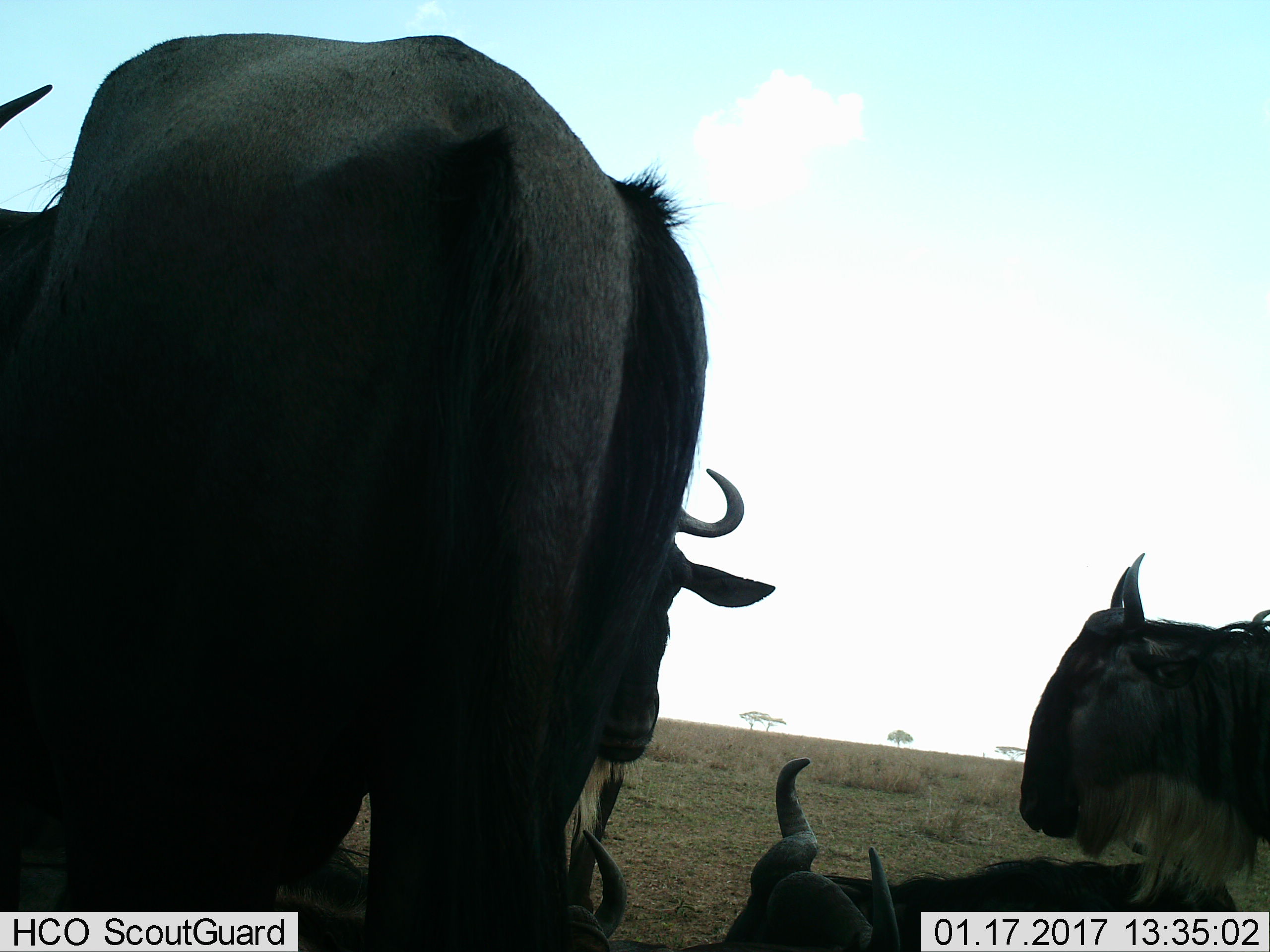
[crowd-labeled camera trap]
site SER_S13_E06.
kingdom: Animalia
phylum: Chordata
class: Mammalia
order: Artiodactyla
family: Bovidae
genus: Connochaetes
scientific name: Connochaetes taurinus taurinus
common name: blue wildebeest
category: wildebeestblue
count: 5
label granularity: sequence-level